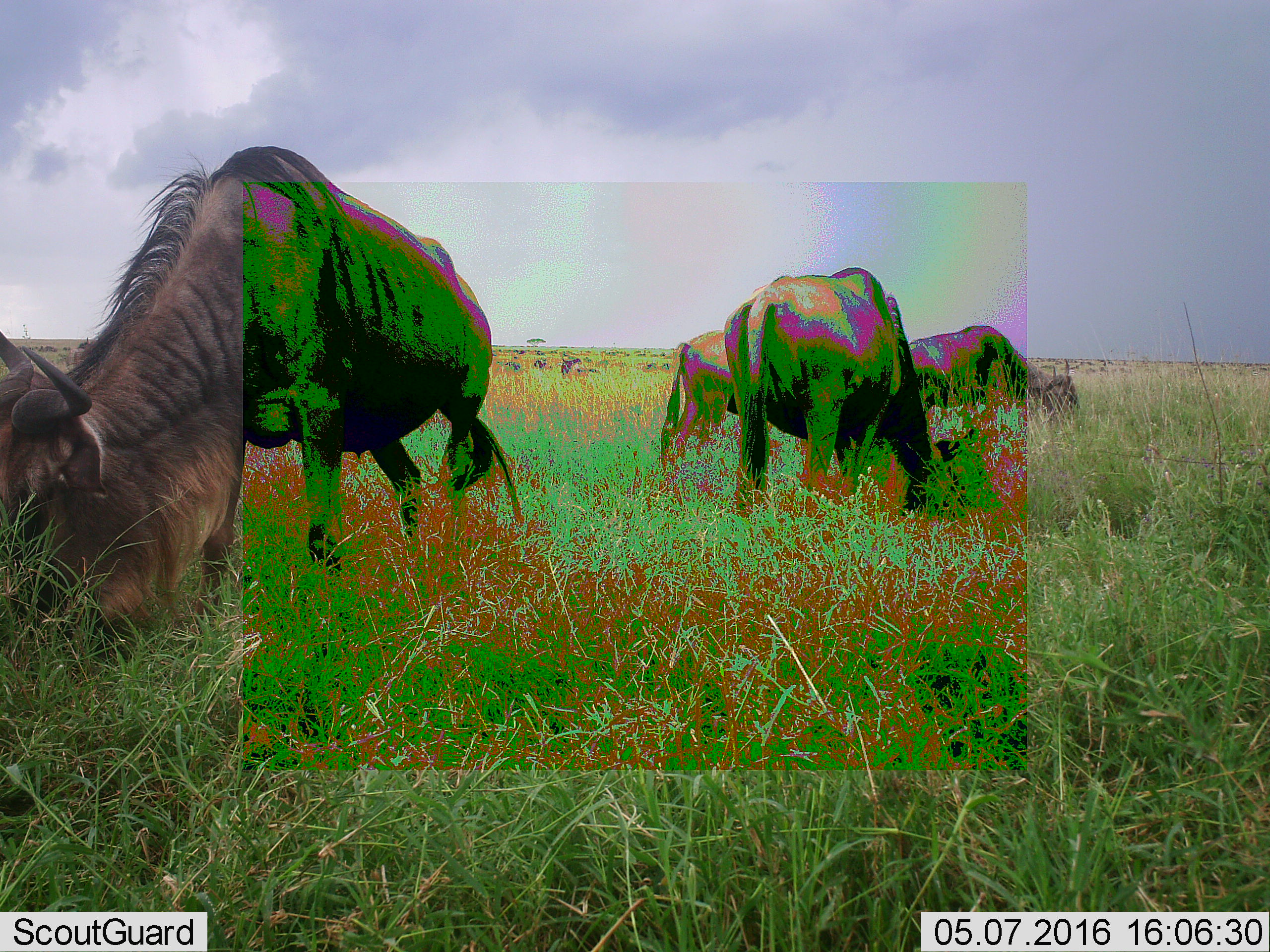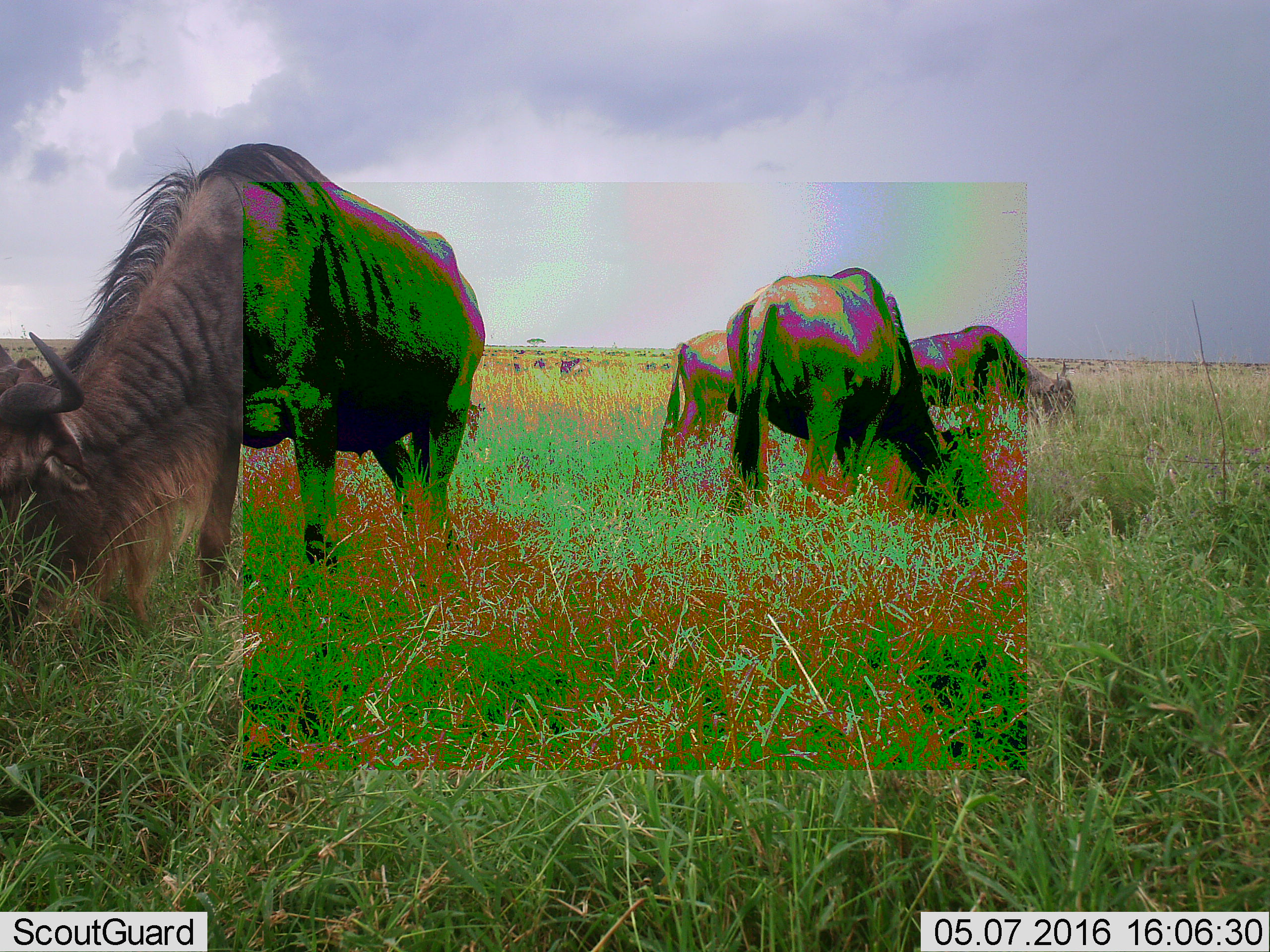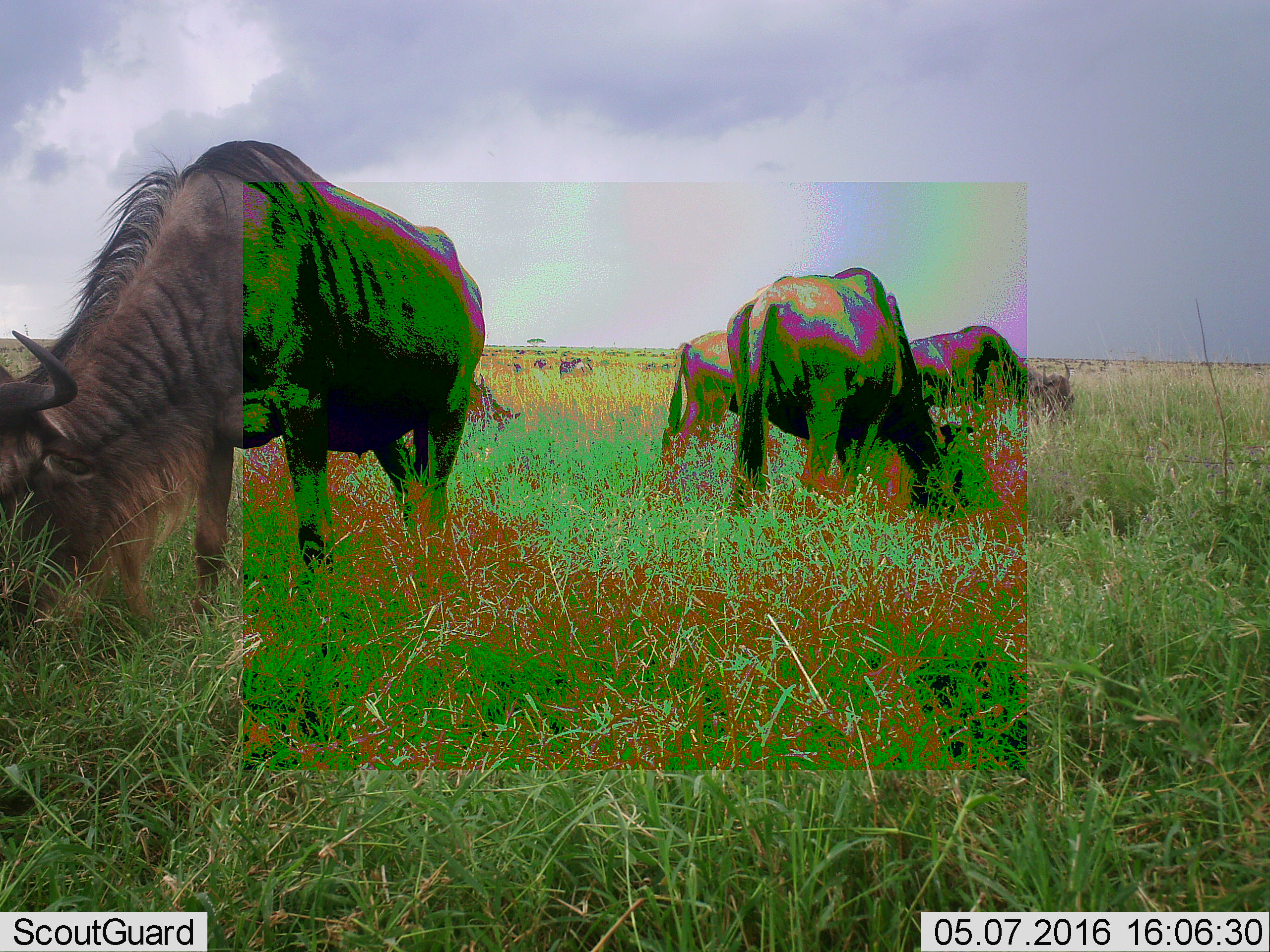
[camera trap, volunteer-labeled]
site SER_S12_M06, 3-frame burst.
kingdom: Animalia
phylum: Chordata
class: Mammalia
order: Artiodactyla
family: Bovidae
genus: Connochaetes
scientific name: Connochaetes taurinus taurinus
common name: blue wildebeest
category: wildebeestblue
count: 4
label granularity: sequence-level